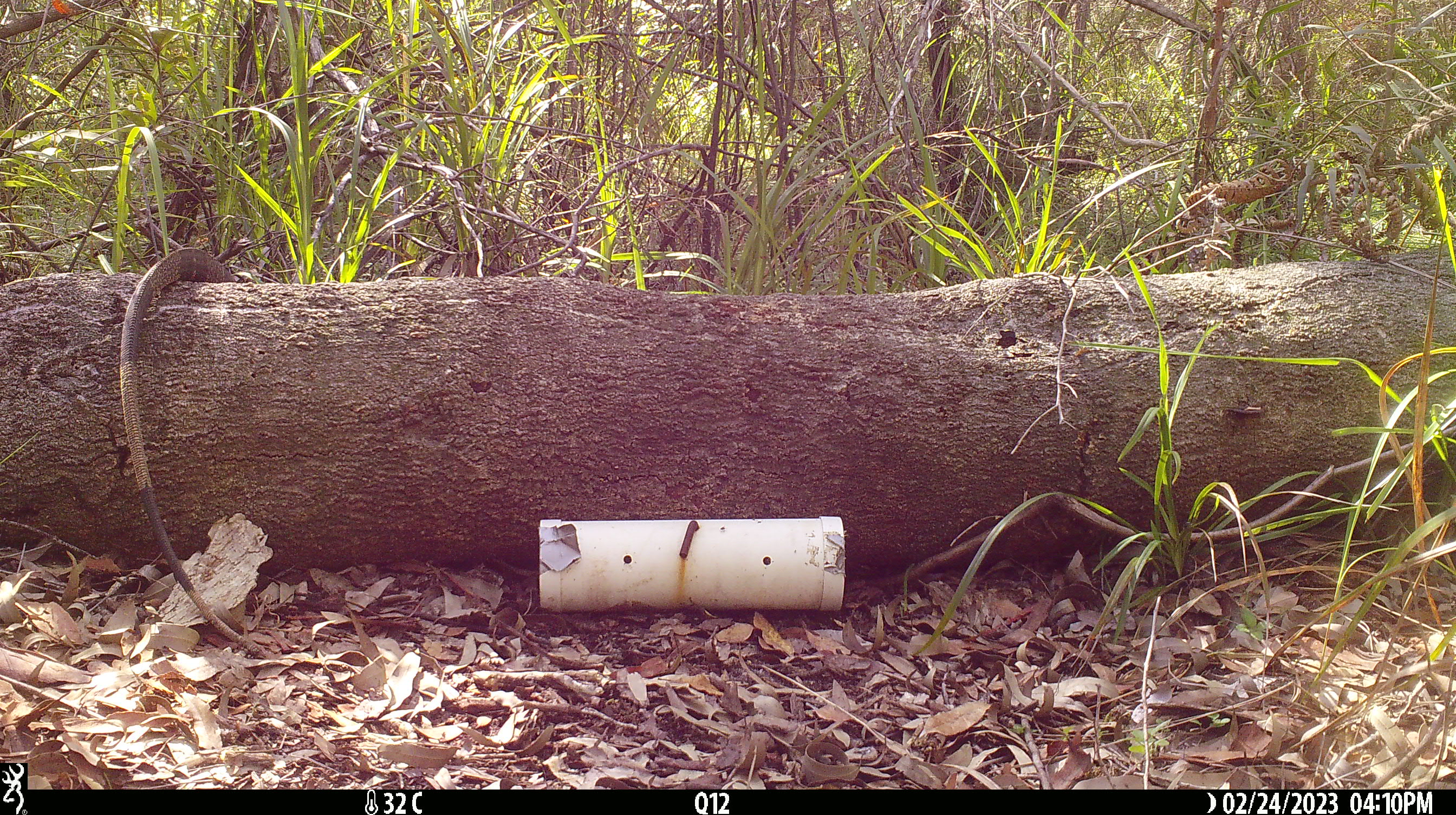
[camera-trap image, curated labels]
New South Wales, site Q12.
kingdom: Animalia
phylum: Chordata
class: Reptilia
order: Squamata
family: Varanidae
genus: Varanus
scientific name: Varanus varius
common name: lace monitor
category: goanna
Goanna (lace monitor) (Varanus varius).